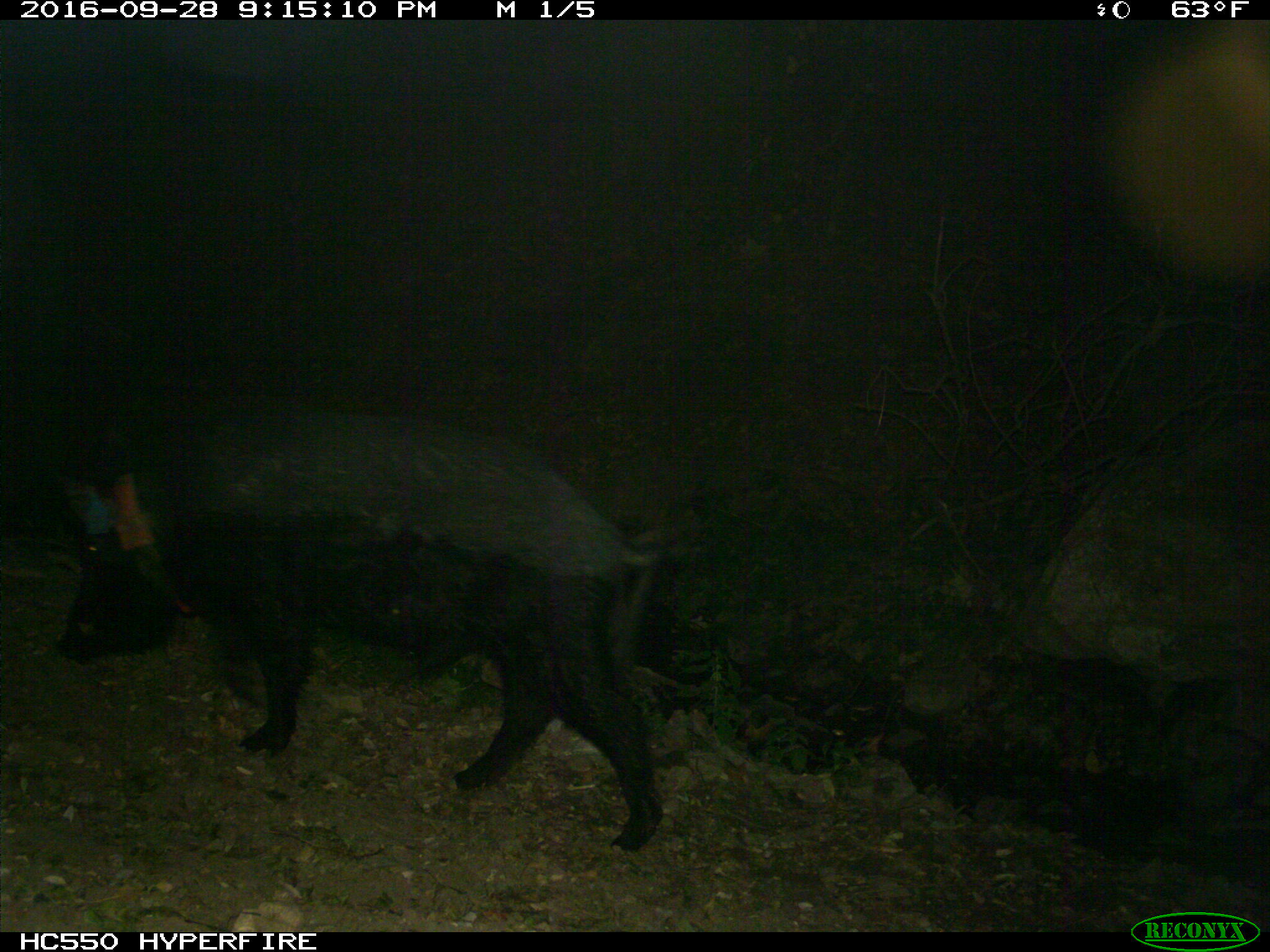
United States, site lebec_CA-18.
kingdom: Animalia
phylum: Chordata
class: Mammalia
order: Artiodactyla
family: Suidae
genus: Sus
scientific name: Sus scrofa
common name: wild boar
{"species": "Sus scrofa (wild boar)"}